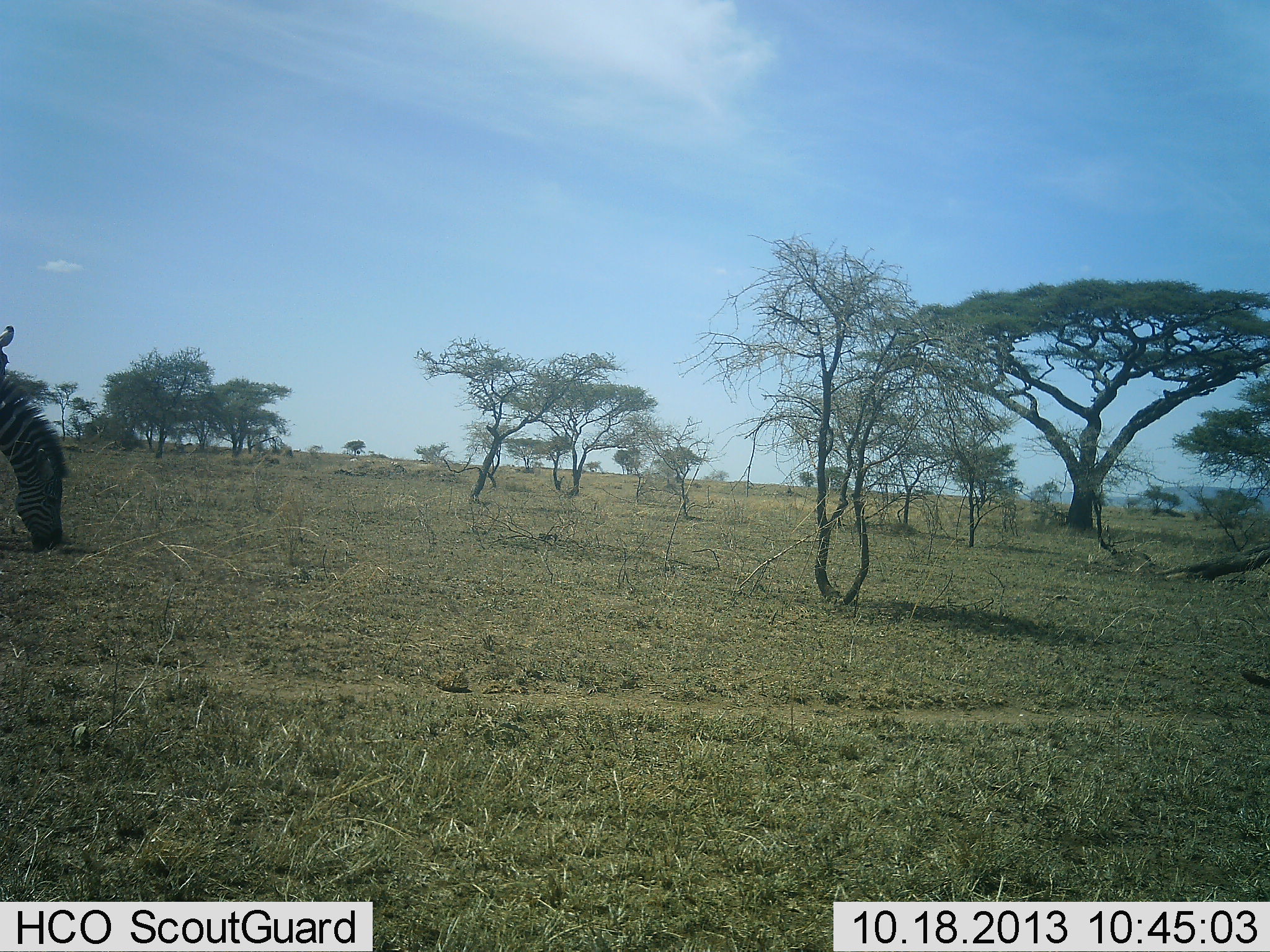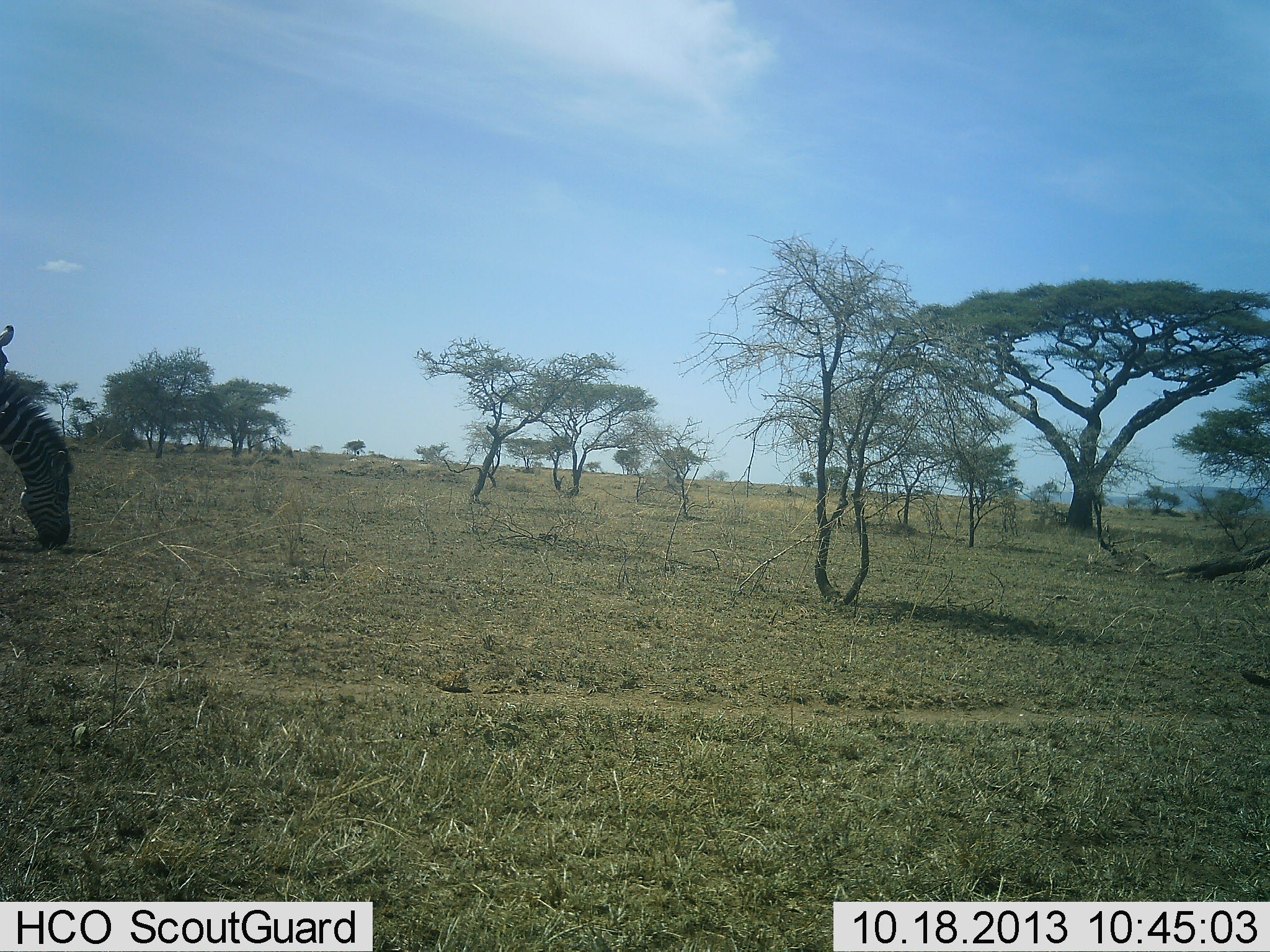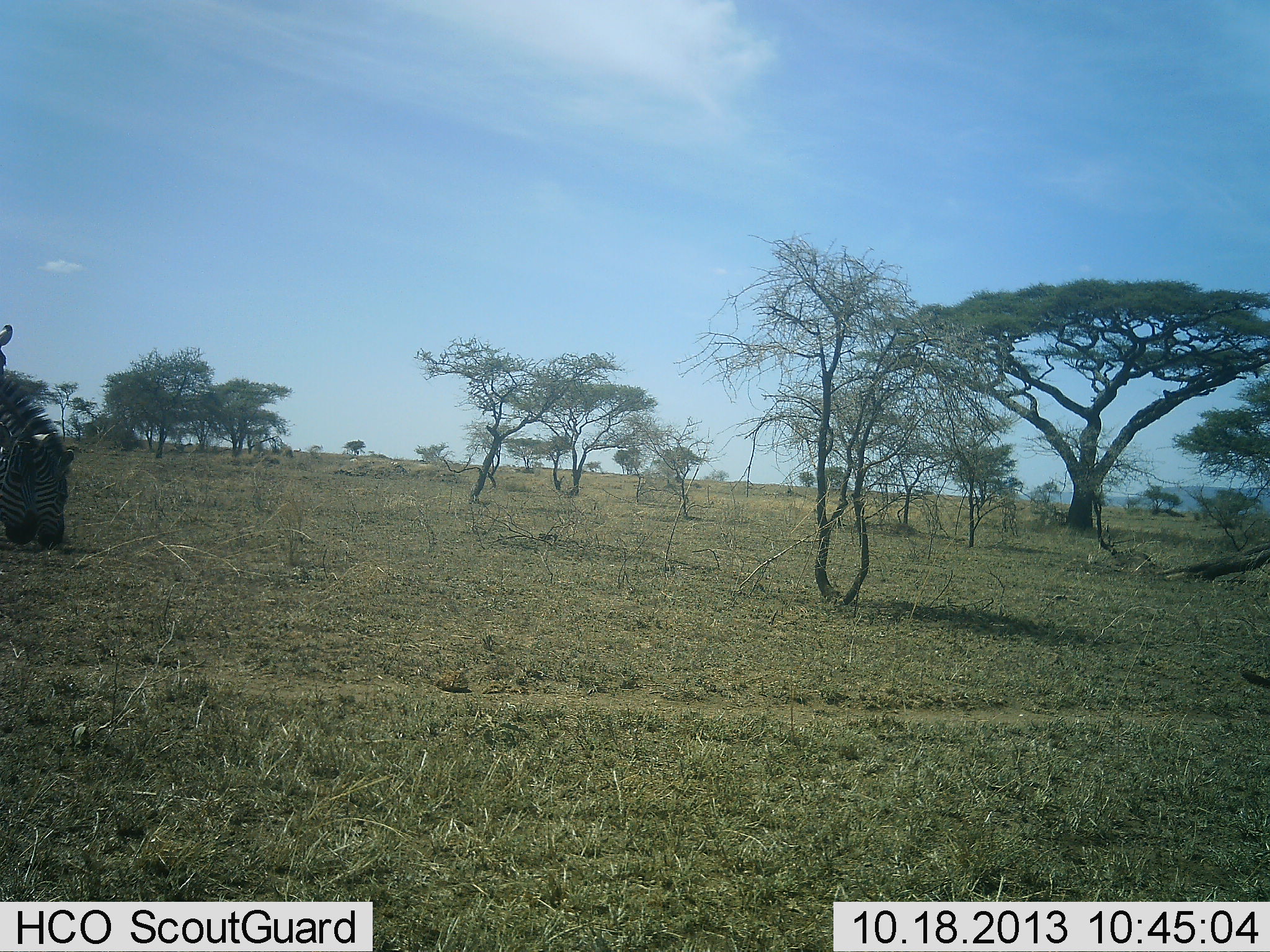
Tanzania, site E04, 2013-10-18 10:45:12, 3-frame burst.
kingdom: Animalia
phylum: Chordata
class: Mammalia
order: Perissodactyla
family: Equidae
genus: Equus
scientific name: Equus quagga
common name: plains zebra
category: zebra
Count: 2.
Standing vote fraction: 30%.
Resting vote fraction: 0%.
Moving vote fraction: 0%.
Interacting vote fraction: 0%.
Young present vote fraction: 0%.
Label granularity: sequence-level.